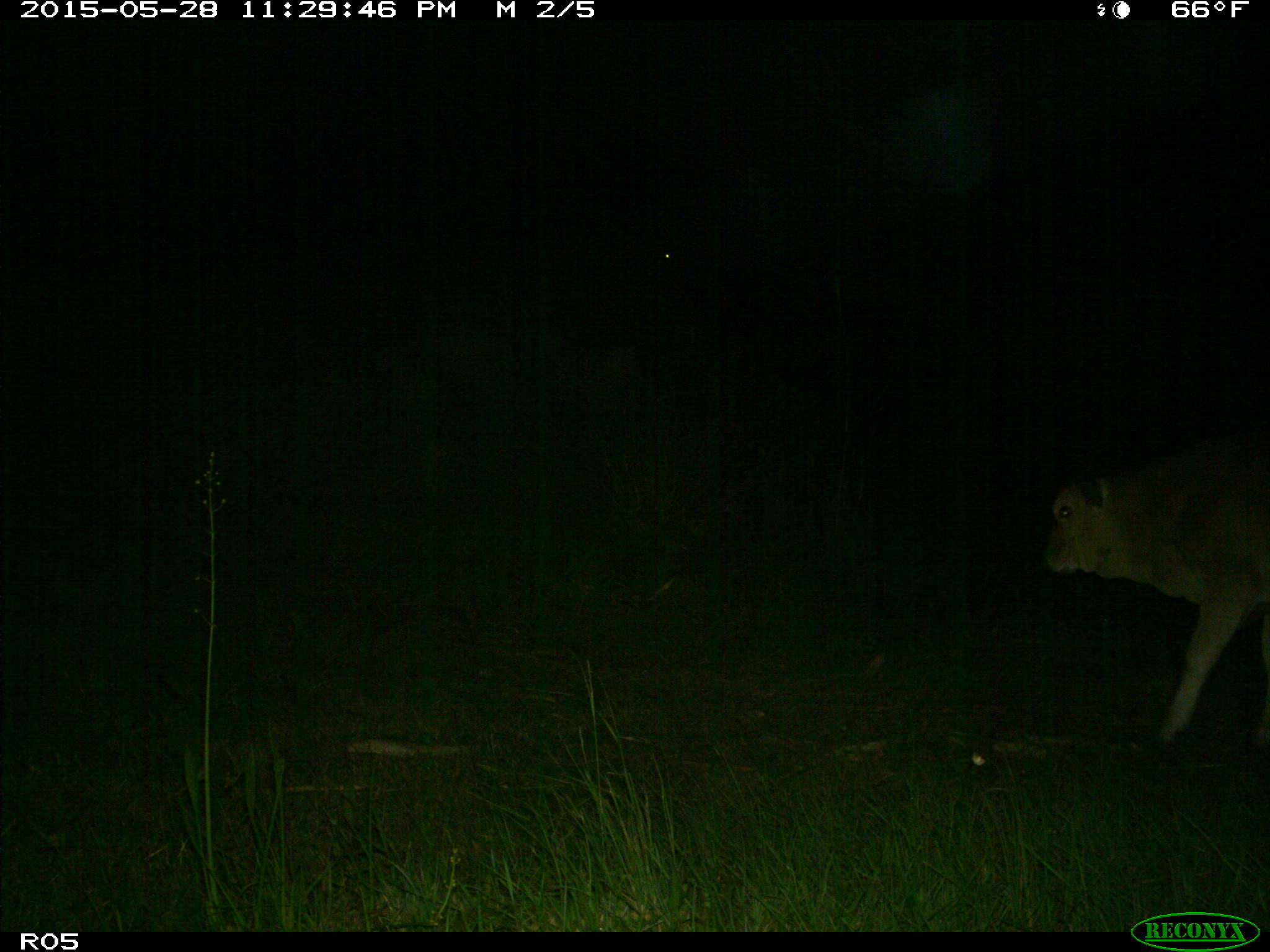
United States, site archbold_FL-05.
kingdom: Animalia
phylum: Chordata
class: Mammalia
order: Artiodactyla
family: Bovidae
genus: Bos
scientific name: Bos taurus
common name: domestic cow